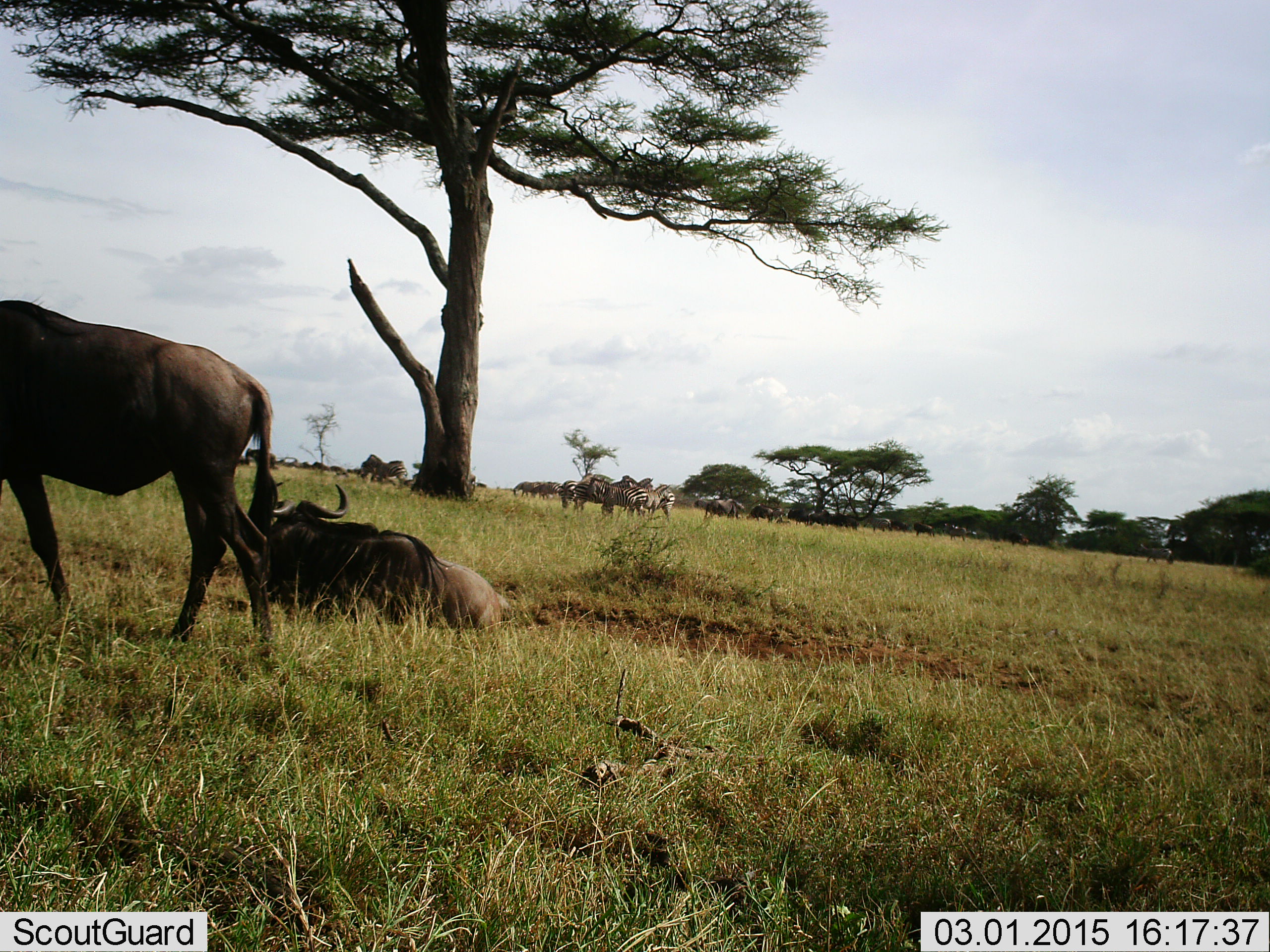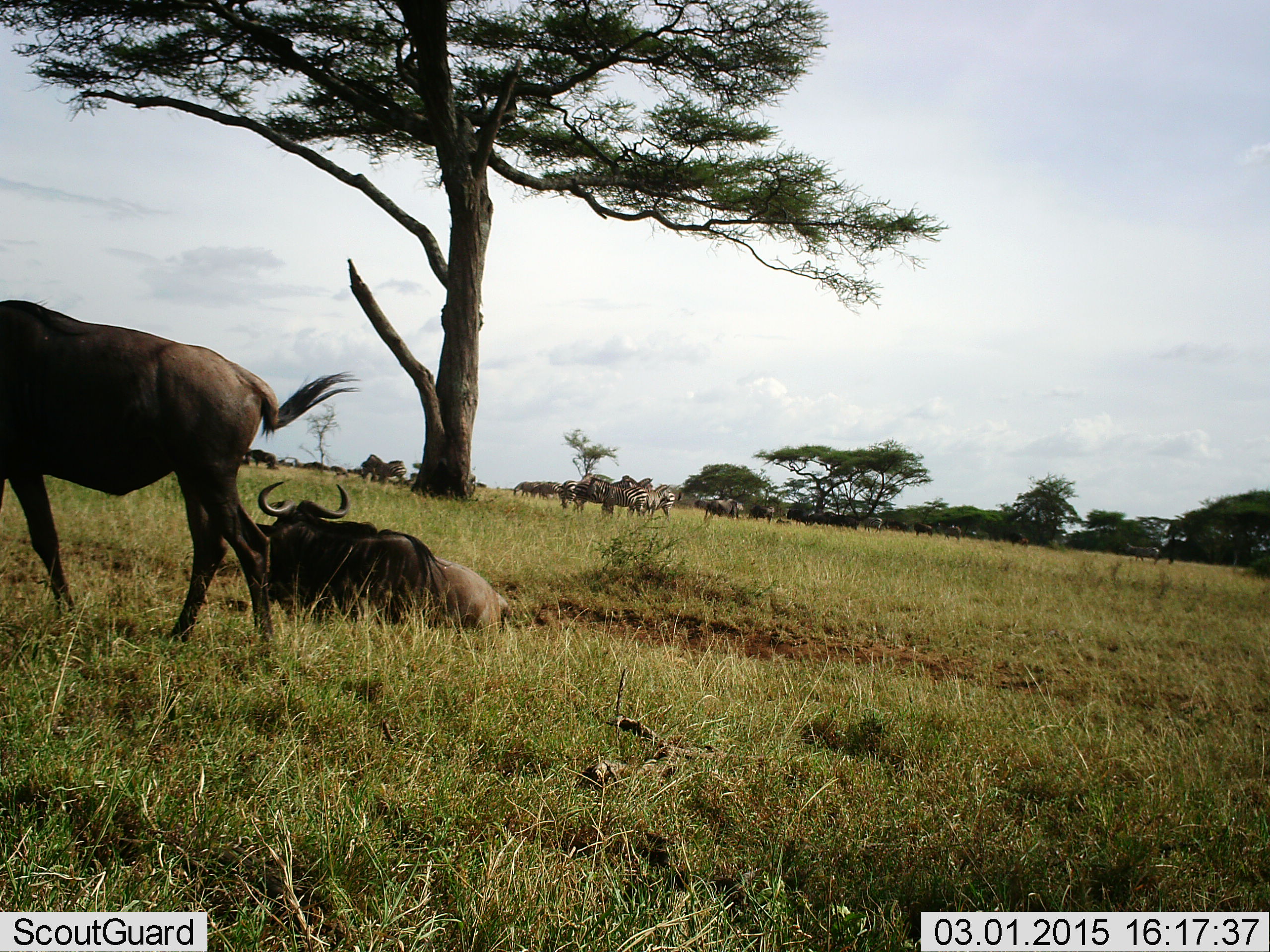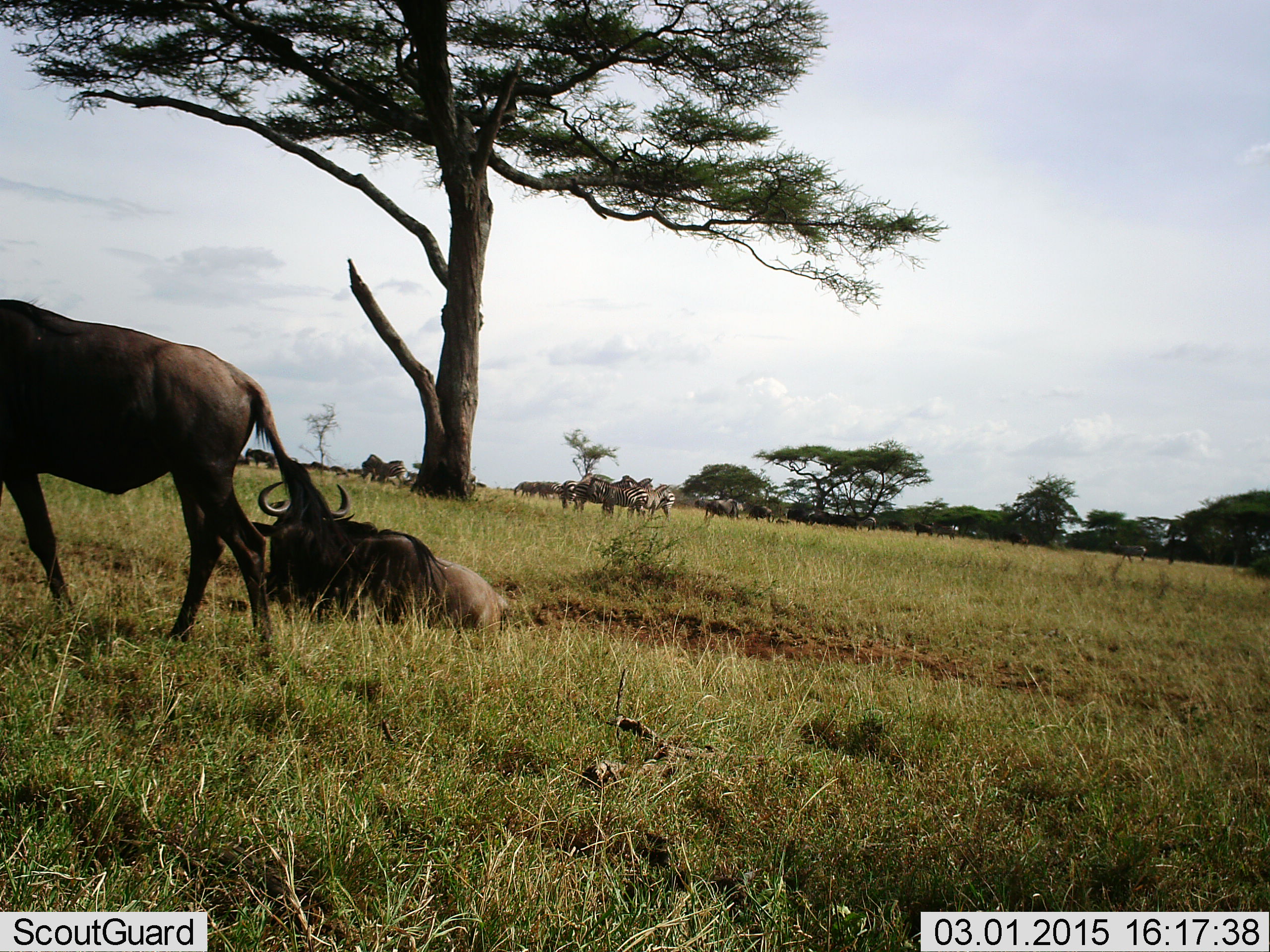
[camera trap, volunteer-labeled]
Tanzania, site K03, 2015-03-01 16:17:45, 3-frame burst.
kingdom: Animalia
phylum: Chordata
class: Mammalia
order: Artiodactyla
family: Bovidae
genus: Connochaetes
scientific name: Connochaetes taurinus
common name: blue wildebeest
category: wildebeest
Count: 11-50.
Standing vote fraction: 71%.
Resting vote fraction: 100%.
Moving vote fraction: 29%.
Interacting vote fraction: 0%.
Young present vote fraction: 0%.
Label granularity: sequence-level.